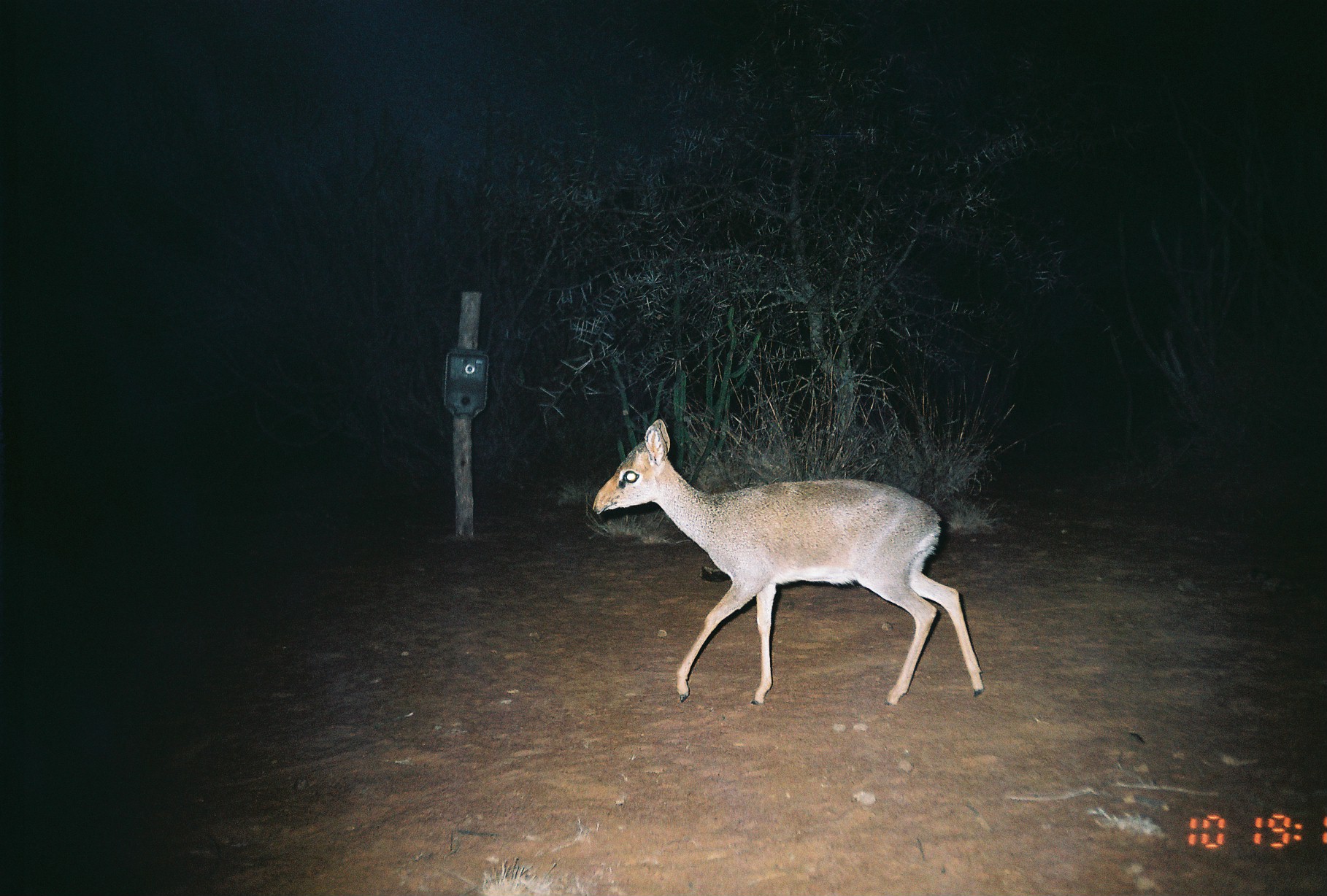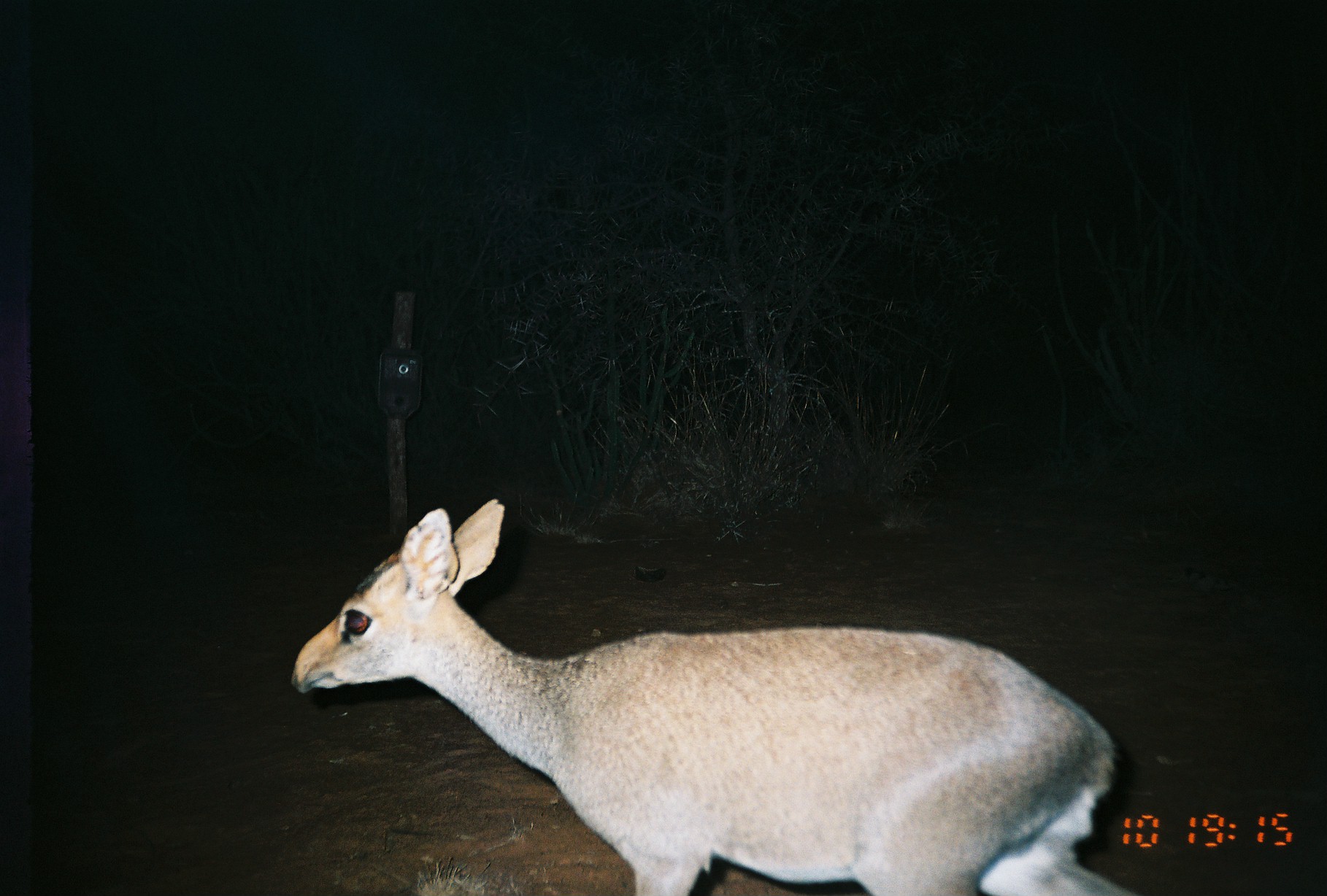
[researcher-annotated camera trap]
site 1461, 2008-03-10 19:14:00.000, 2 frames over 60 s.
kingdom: Animalia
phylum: Chordata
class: Mammalia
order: Artiodactyla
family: Bovidae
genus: Madoqua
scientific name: Madoqua guentheri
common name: günther's dik-dik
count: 1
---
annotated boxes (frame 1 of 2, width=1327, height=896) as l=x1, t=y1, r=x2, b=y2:
madoqua guentheri: l=589, t=416, r=986, b=705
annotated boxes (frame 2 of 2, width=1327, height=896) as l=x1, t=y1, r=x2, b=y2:
madoqua guentheri: l=289, t=500, r=1143, b=896